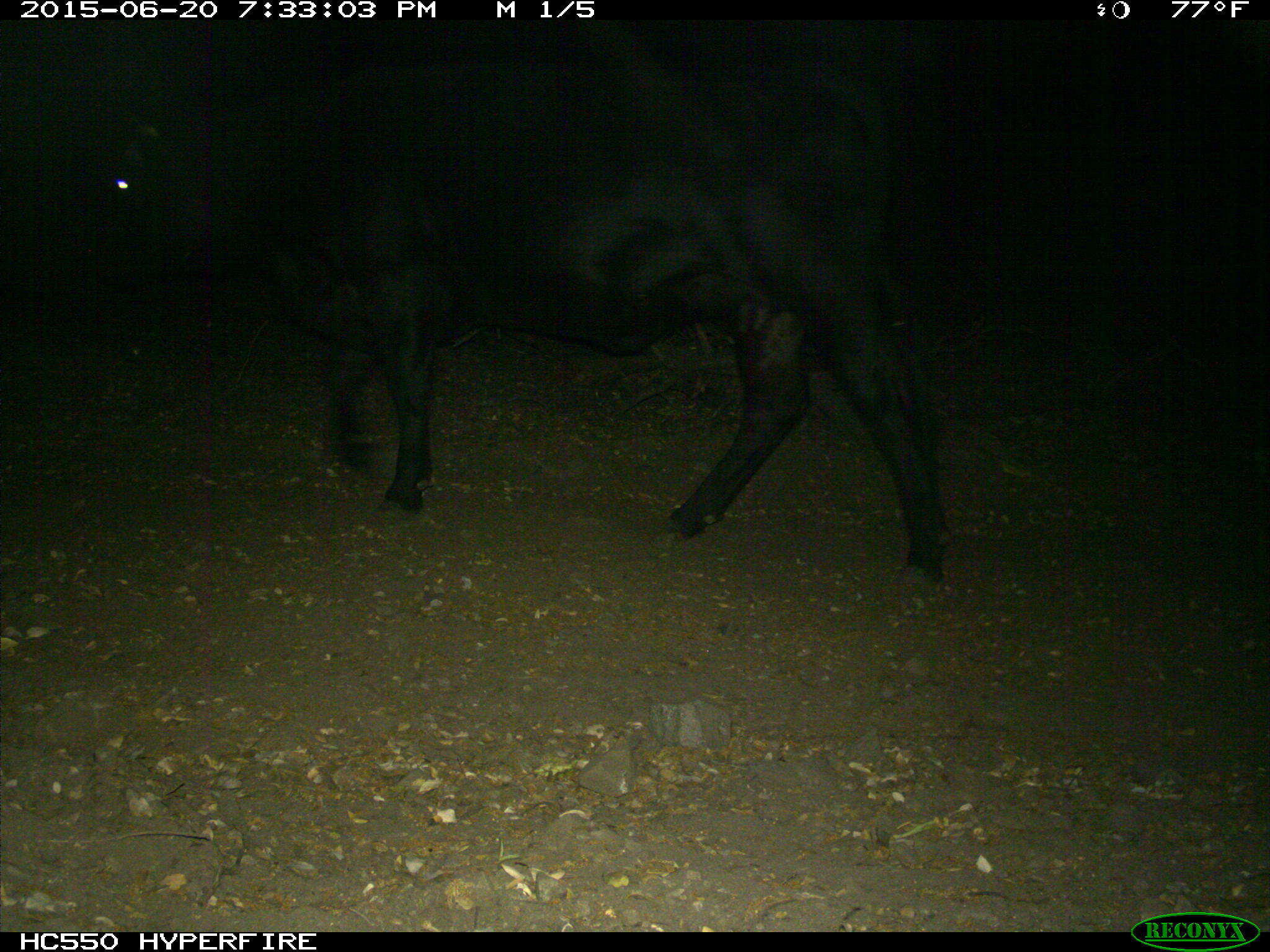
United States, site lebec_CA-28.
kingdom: Animalia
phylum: Chordata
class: Mammalia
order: Artiodactyla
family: Bovidae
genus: Bos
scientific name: Bos taurus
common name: domestic cow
Bos taurus (domestic cow).